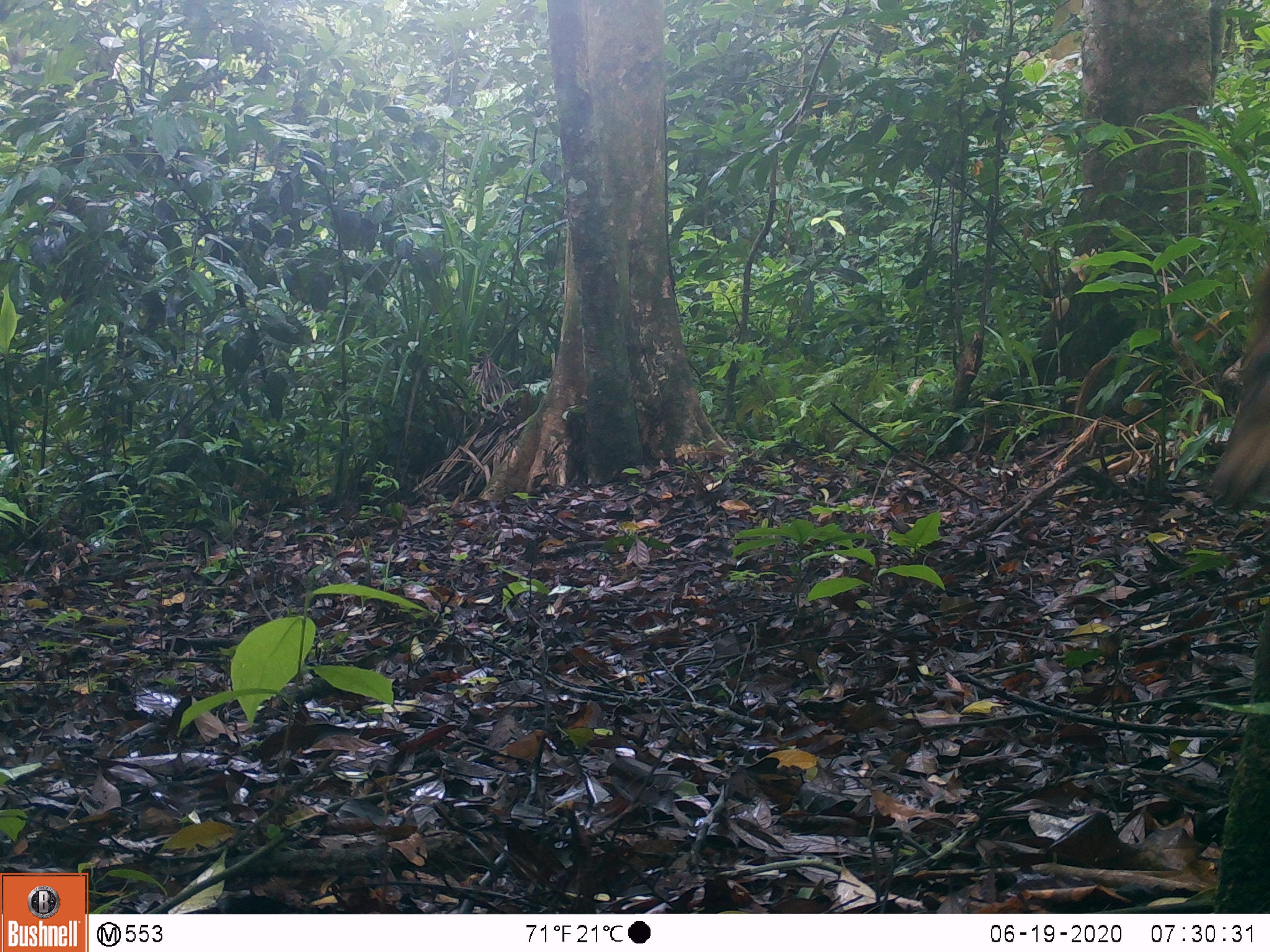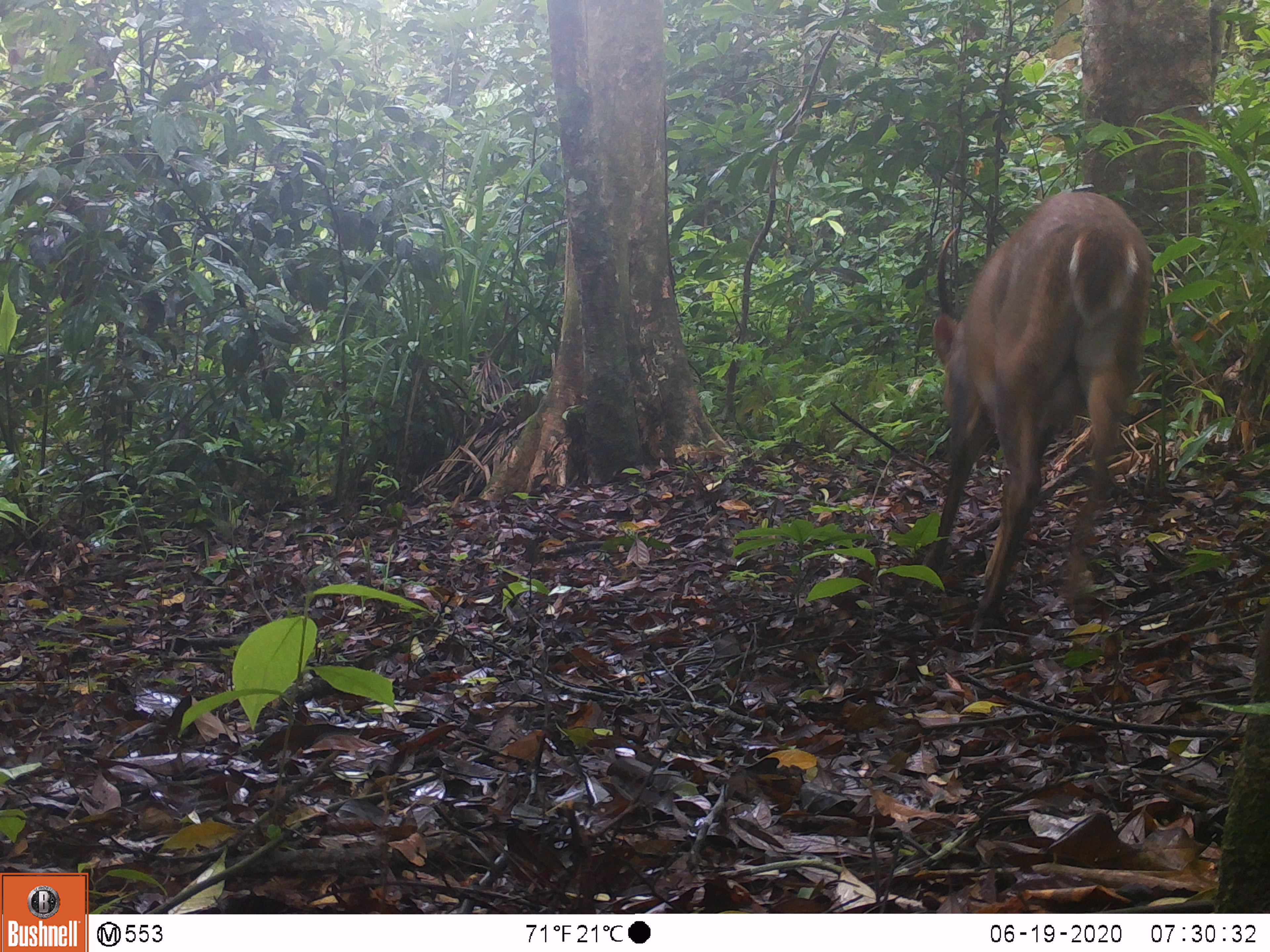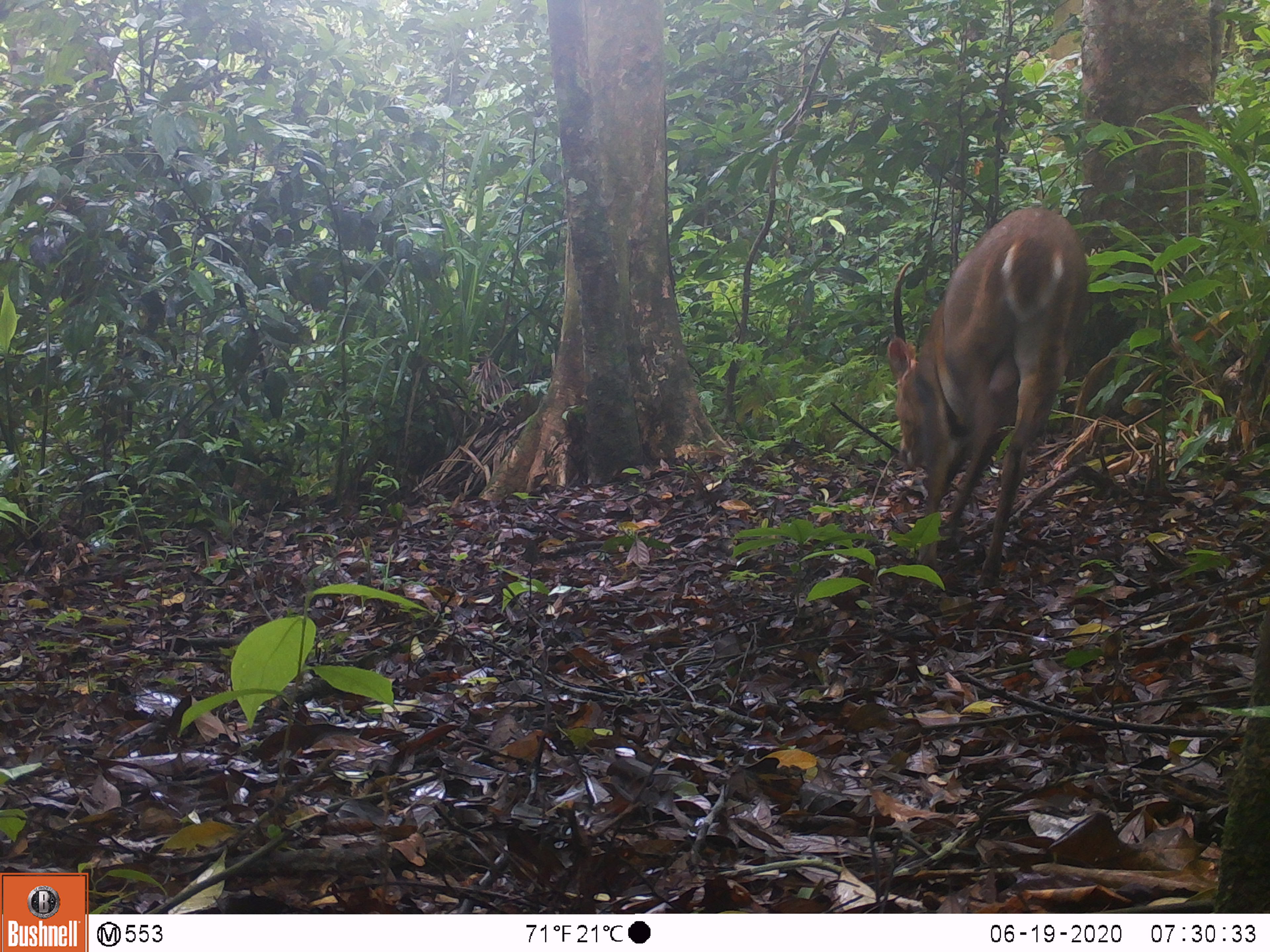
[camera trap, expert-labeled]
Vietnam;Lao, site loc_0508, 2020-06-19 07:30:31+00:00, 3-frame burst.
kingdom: Animalia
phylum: Chordata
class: Mammalia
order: Artiodactyla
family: Cervidae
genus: Muntiacus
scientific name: Muntiacus vuquangensis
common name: large-antlered muntjac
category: large antlered muntjac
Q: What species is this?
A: Large antlered muntjac (large-antlered muntjac) (Muntiacus vuquangensis).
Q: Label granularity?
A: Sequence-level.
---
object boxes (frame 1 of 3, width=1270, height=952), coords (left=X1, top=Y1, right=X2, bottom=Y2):
large antlered muntjac: (left=1206, top=258, right=1270, bottom=508)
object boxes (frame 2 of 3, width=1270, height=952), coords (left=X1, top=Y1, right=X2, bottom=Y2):
large antlered muntjac: (left=918, top=189, right=1153, bottom=644)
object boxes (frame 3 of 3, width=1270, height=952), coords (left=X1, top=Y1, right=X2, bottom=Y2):
large antlered muntjac: (left=884, top=205, right=1088, bottom=589)